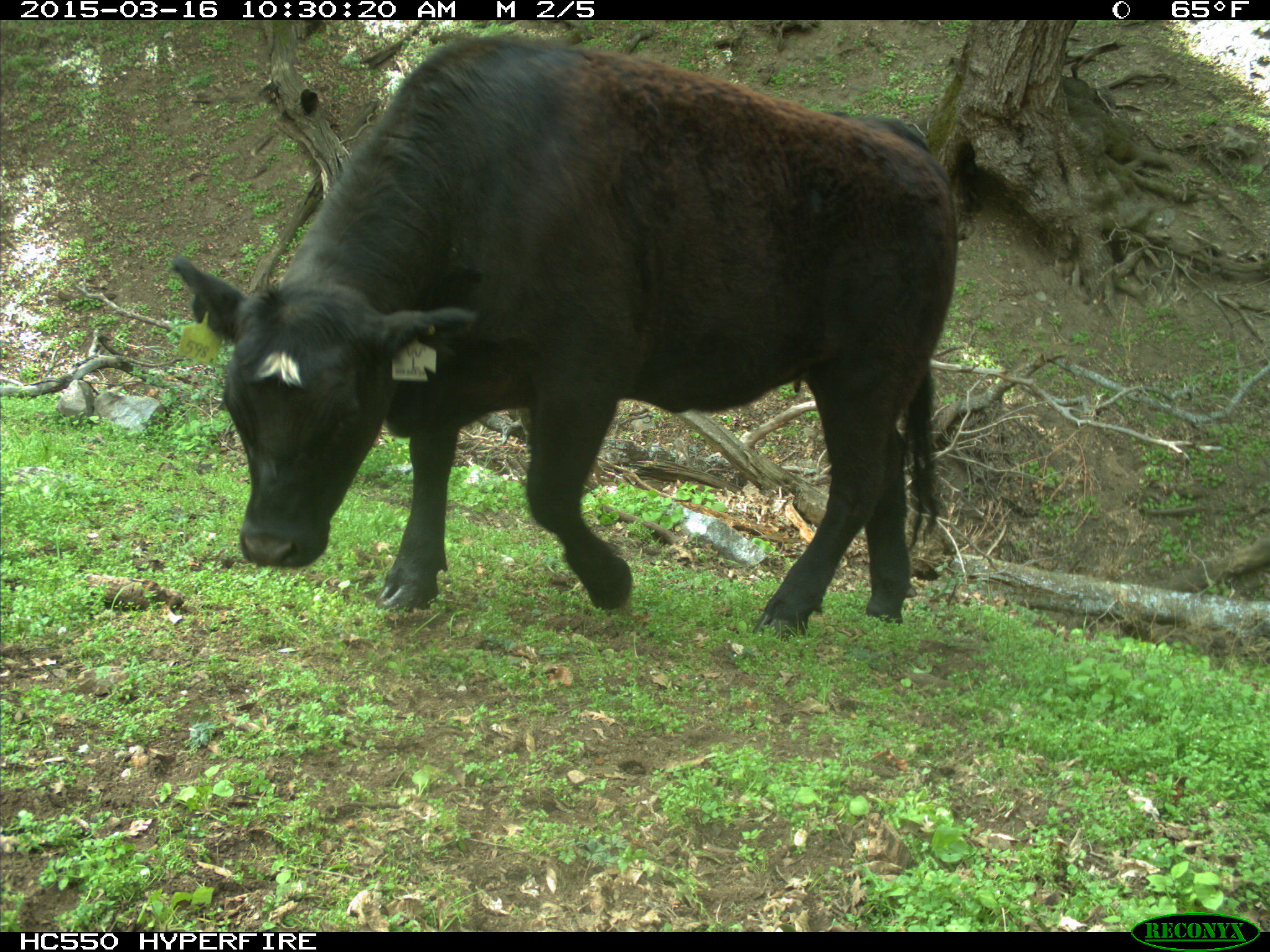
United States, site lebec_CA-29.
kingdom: Animalia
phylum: Chordata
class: Mammalia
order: Artiodactyla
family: Bovidae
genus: Bos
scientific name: Bos taurus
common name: domestic cow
Bos taurus (domestic cow).